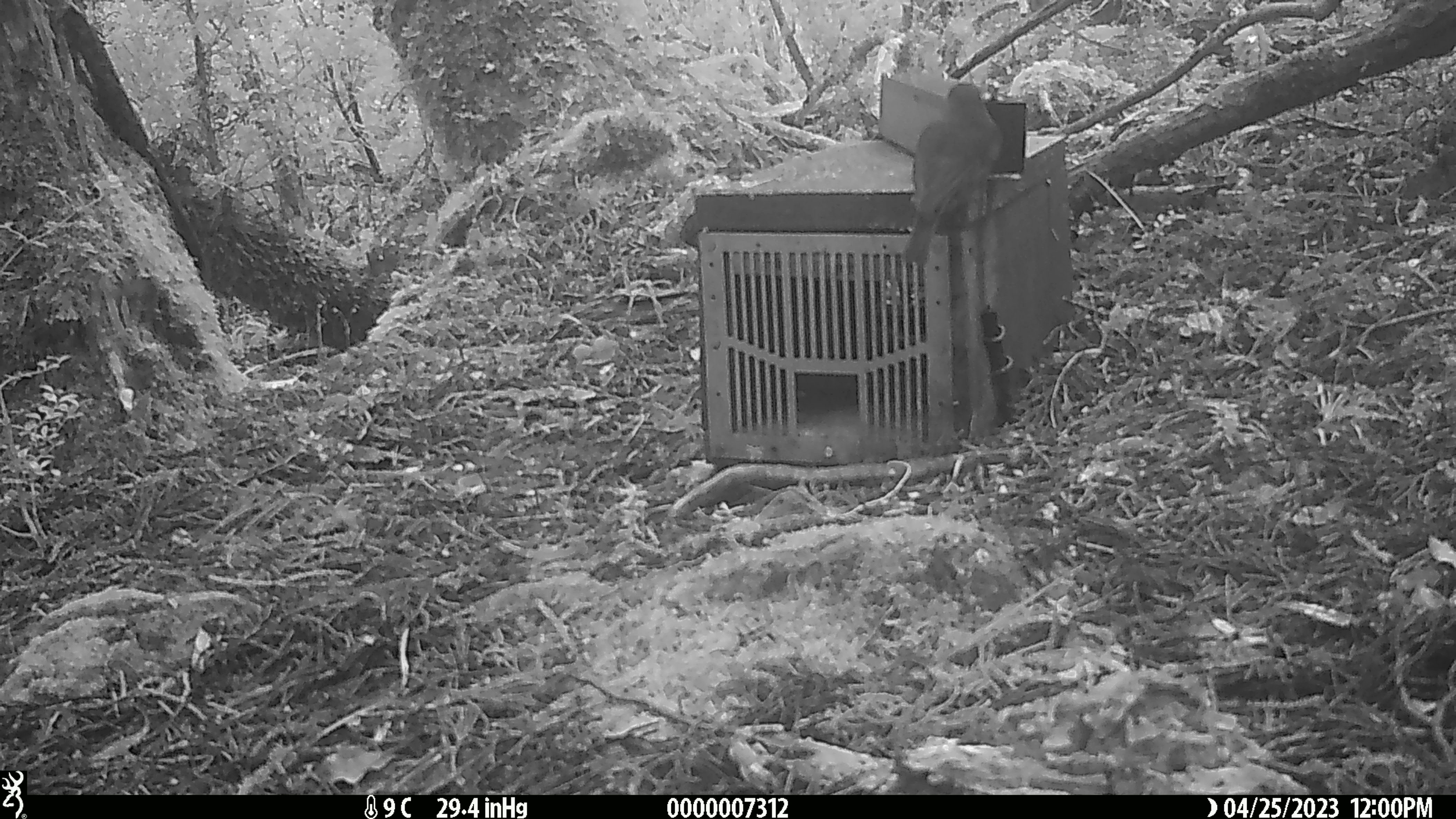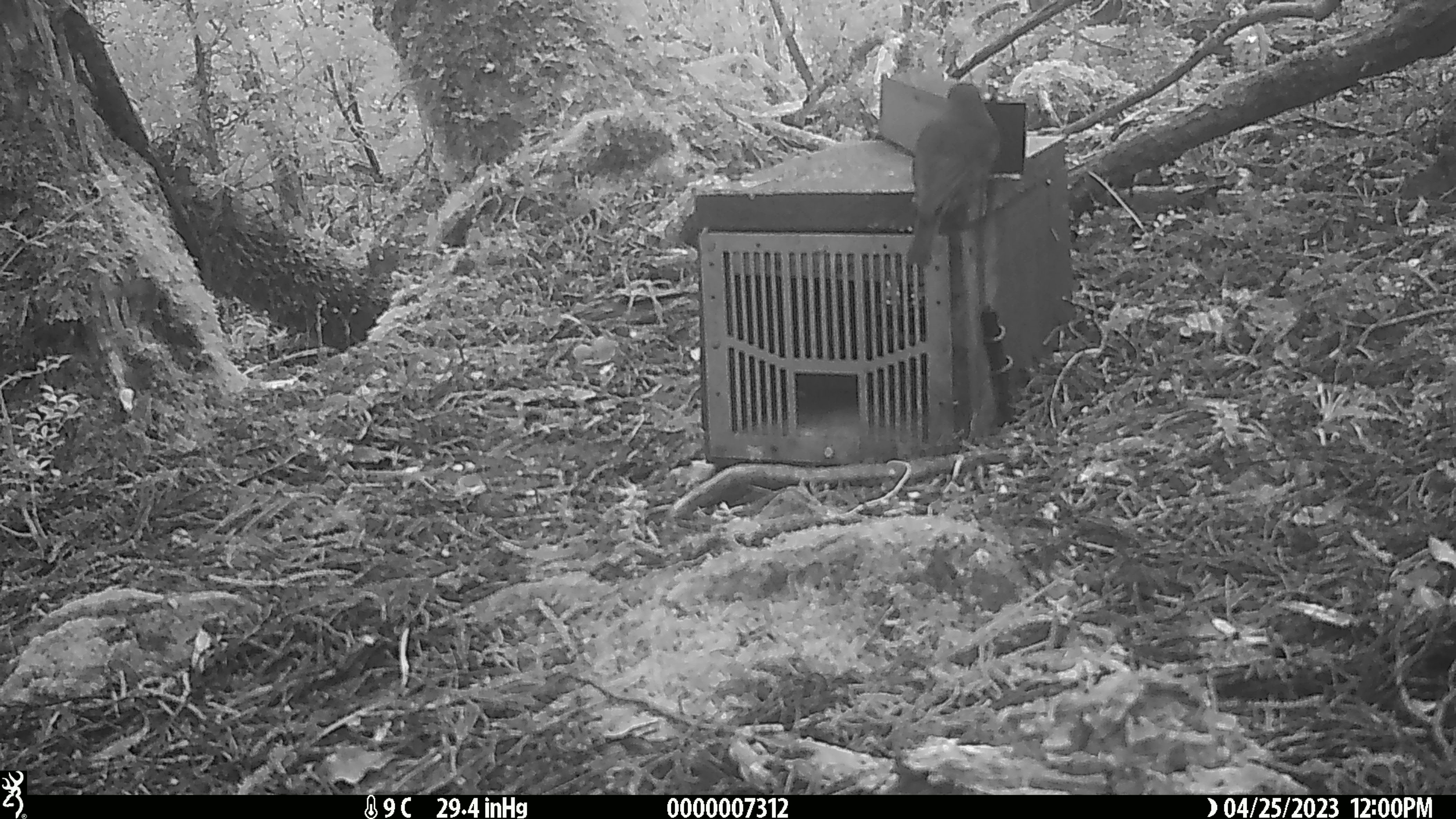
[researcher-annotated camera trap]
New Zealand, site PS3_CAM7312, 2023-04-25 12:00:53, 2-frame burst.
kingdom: Animalia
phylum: Chordata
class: Aves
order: Passeriformes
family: Petroicidae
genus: Petroica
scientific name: Petroica australis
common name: new zealand robin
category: robin